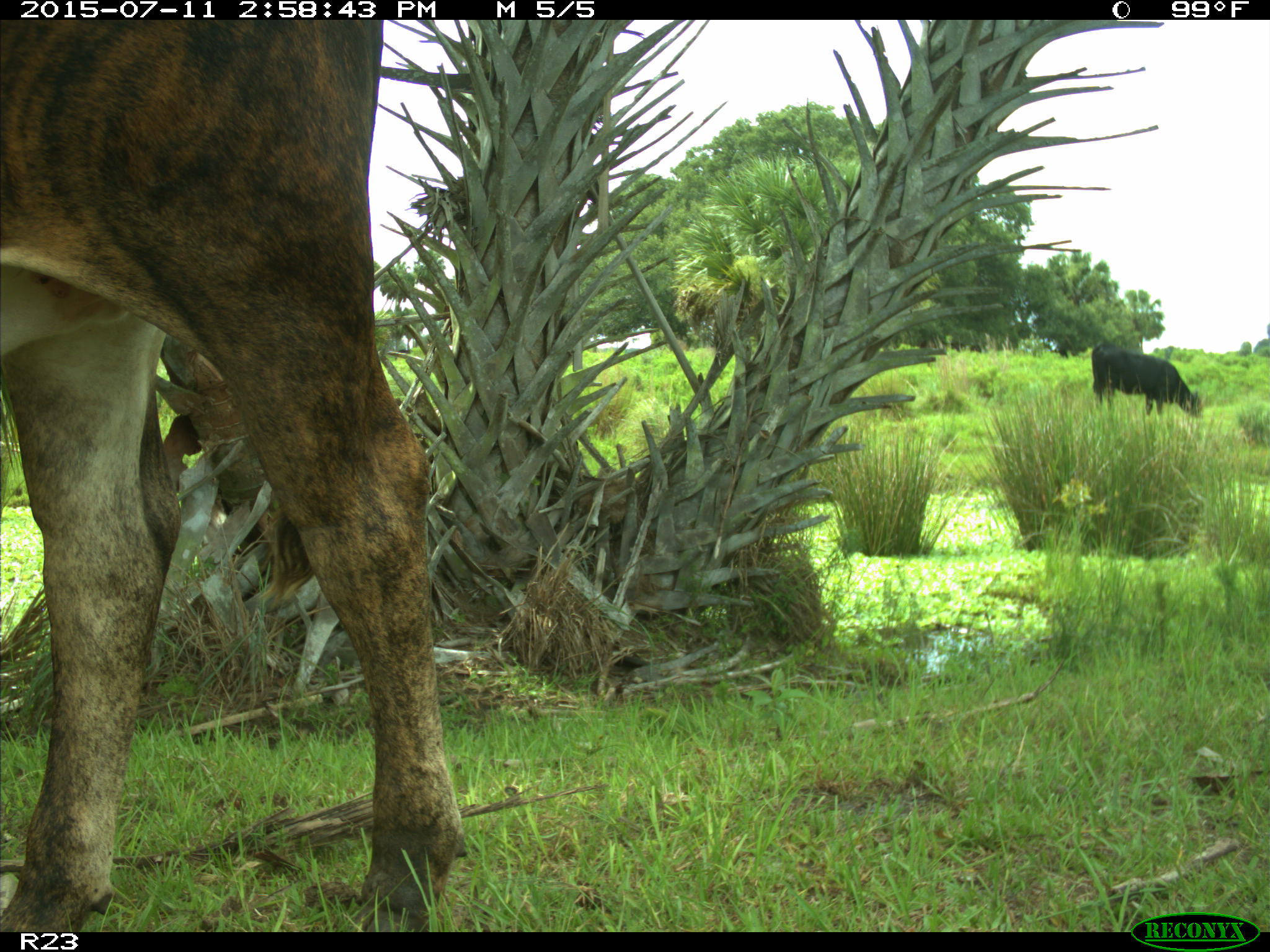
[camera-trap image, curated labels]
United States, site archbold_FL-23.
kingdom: Animalia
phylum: Chordata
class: Mammalia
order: Artiodactyla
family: Bovidae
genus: Bos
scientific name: Bos taurus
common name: domestic cow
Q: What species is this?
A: Bos taurus (domestic cow).